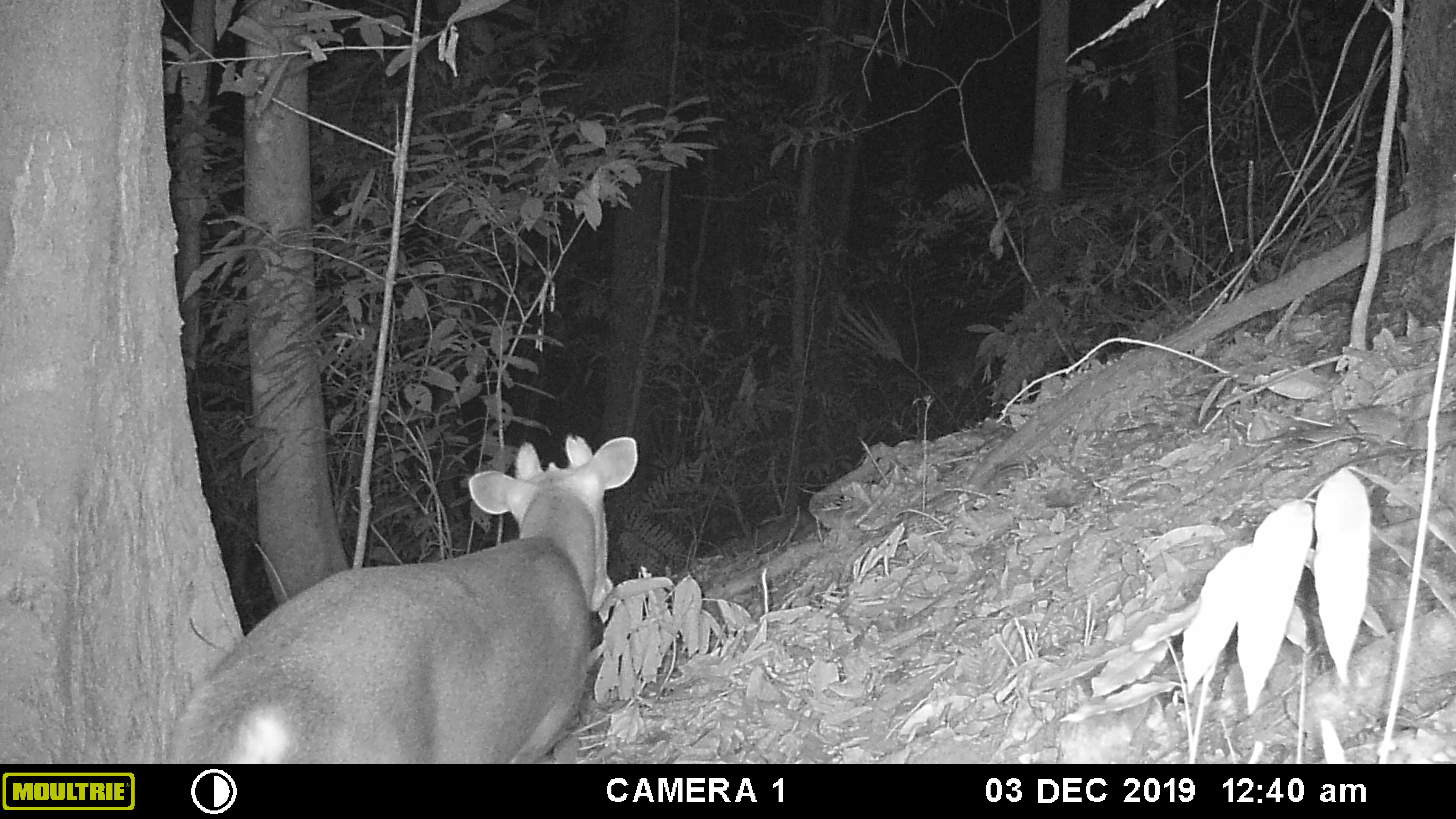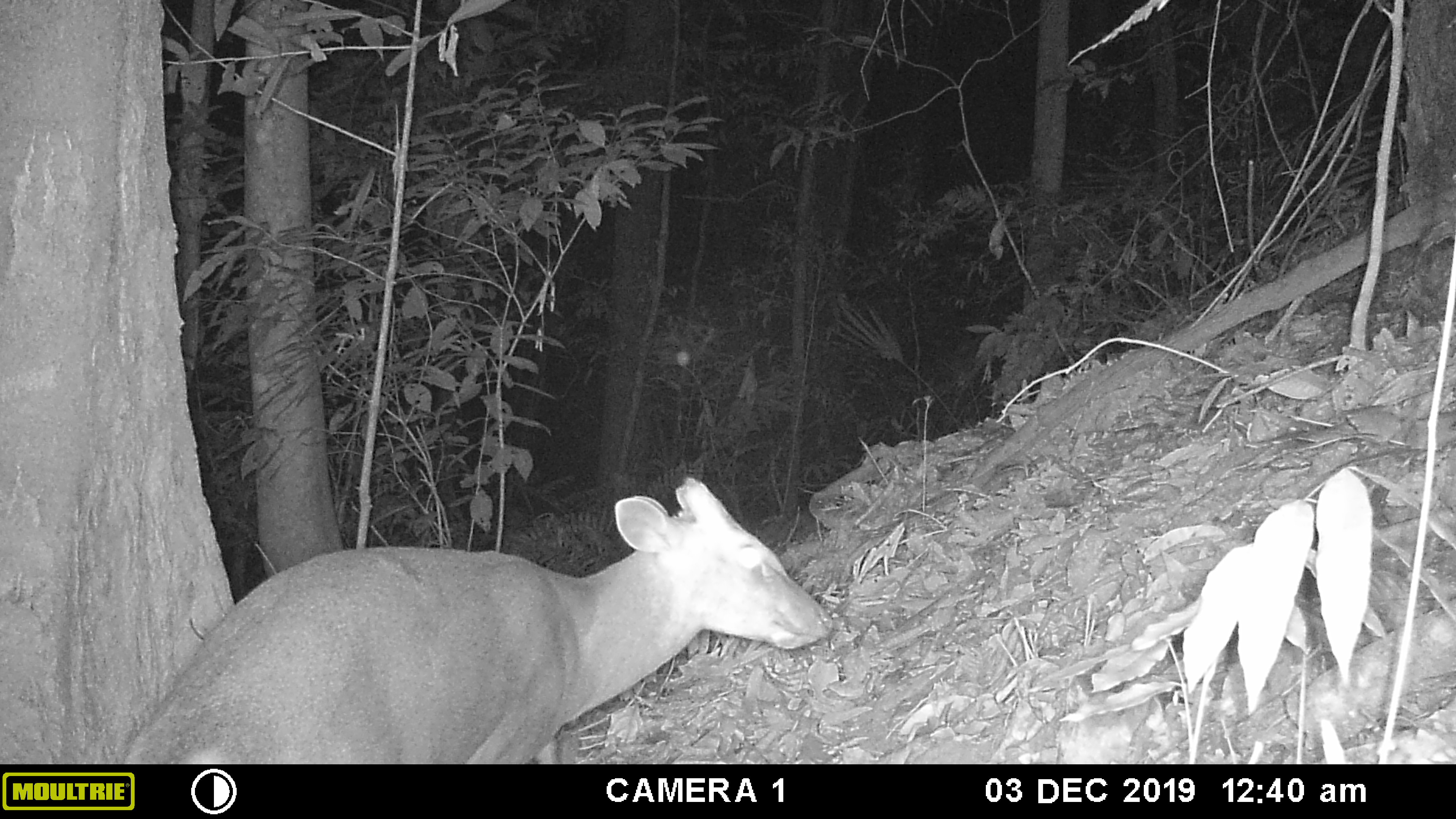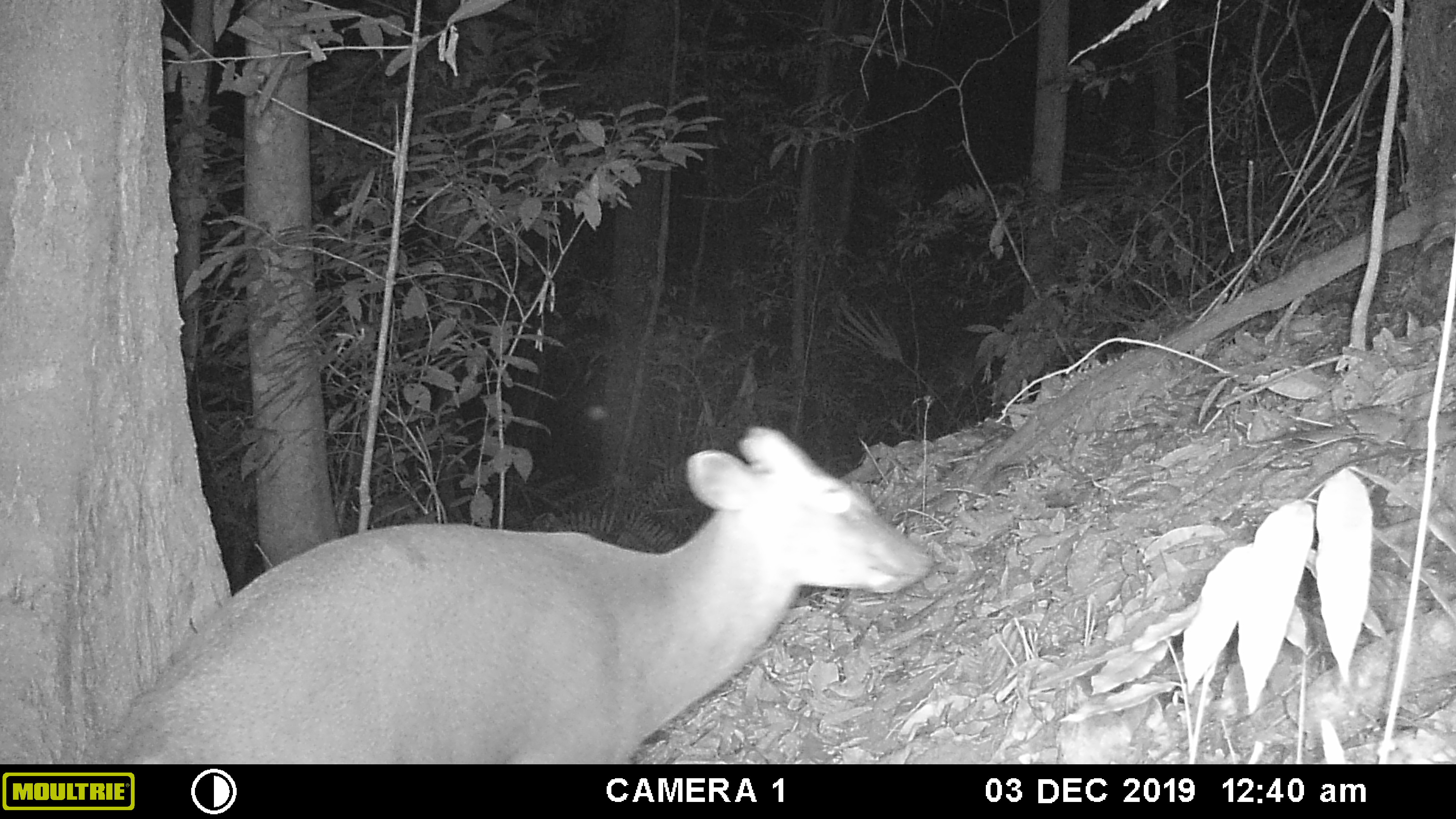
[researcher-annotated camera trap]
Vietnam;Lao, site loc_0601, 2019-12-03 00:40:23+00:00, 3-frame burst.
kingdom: Animalia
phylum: Chordata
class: Mammalia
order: Artiodactyla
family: Cervidae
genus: Muntiacus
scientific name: Muntiacus rooseveltorum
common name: roosevelt's muntjac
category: roosevelts muntjac group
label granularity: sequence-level